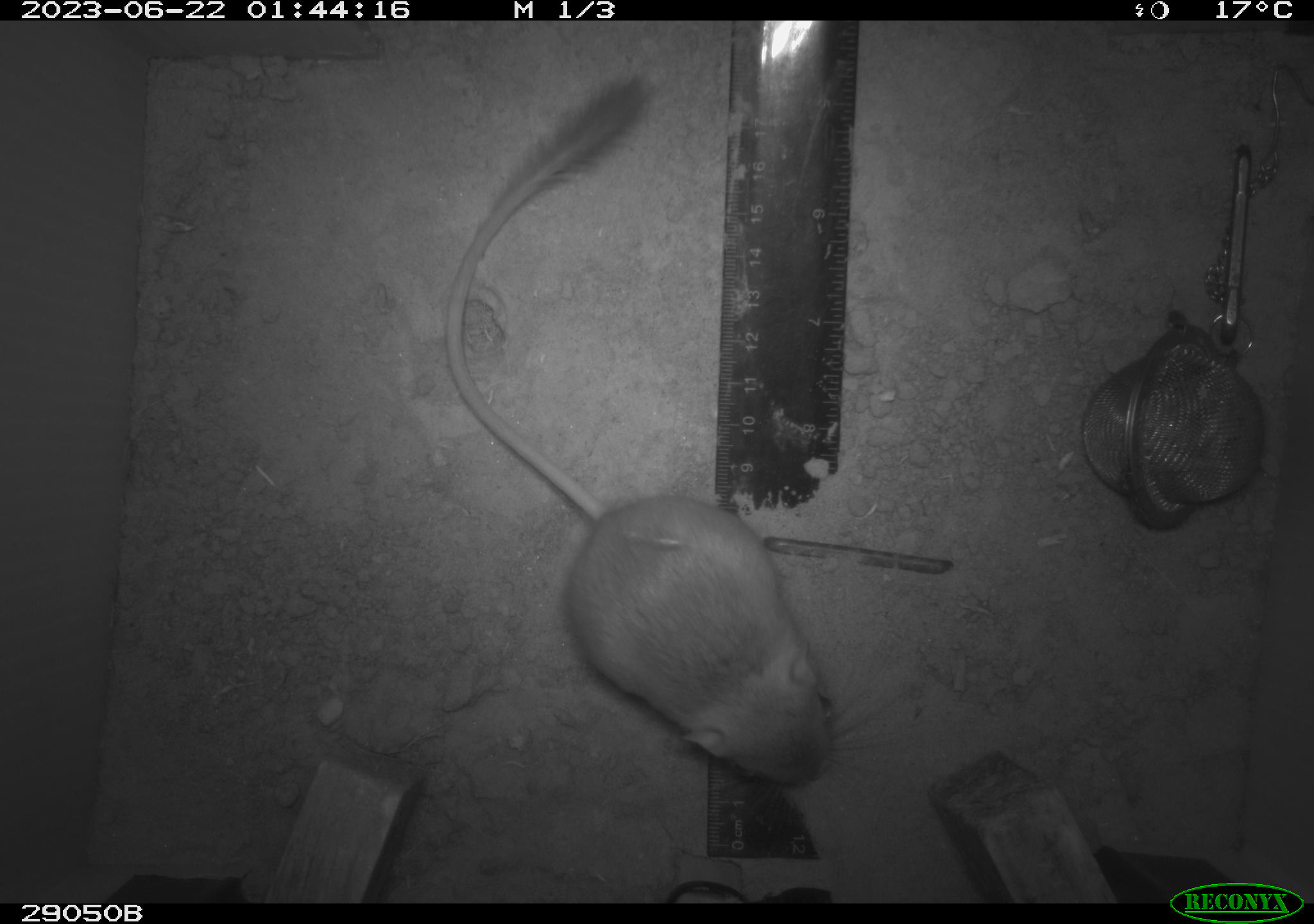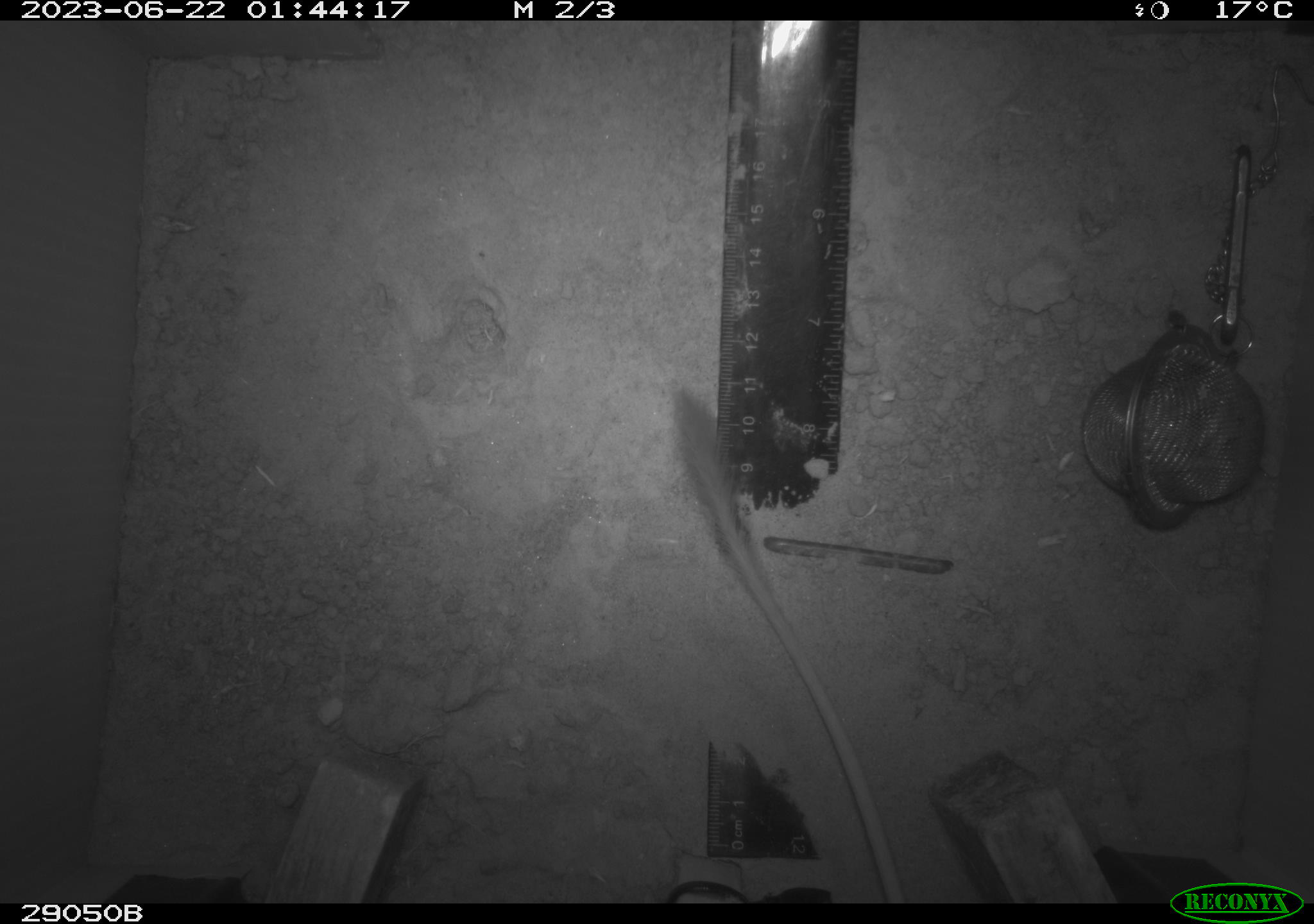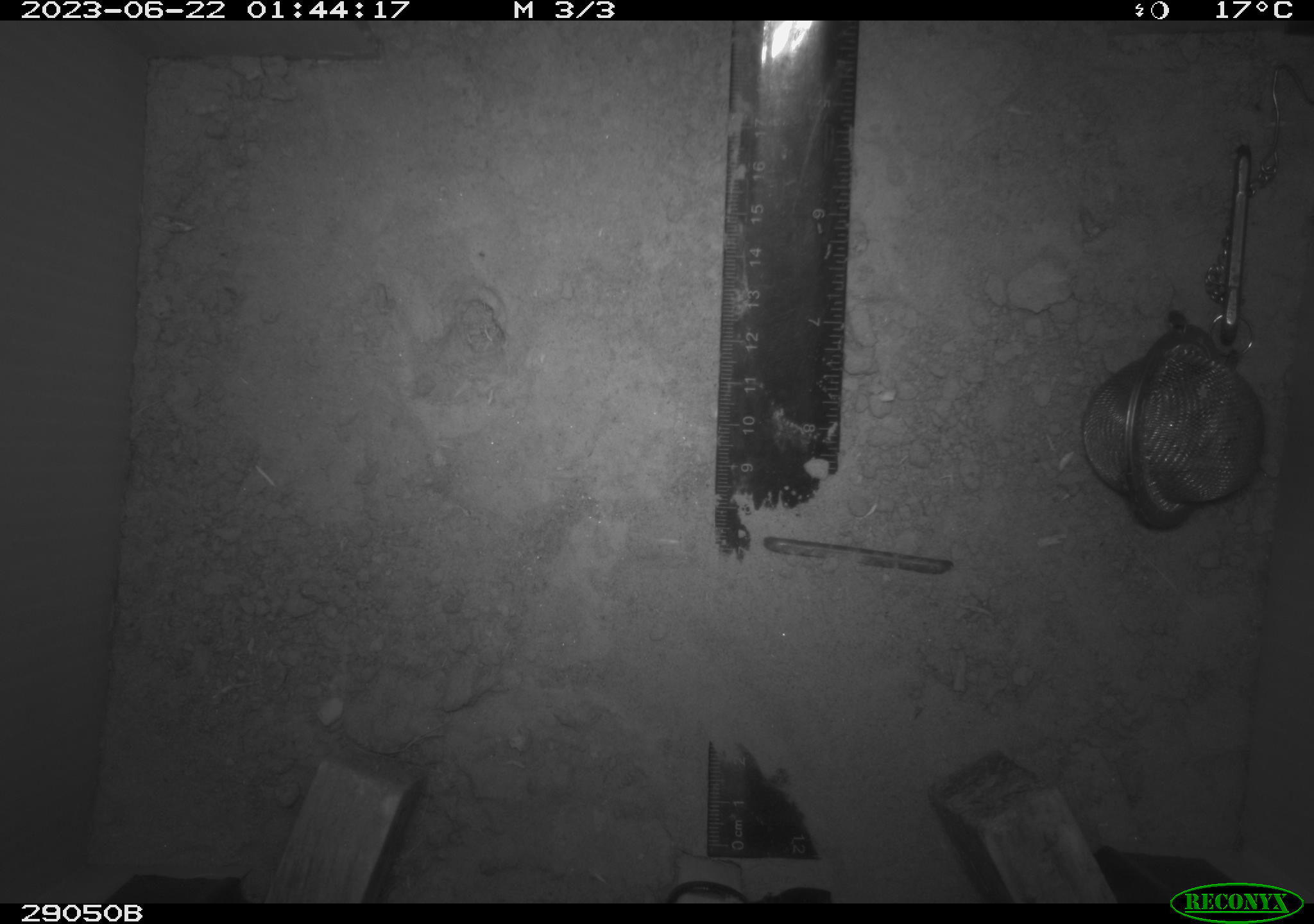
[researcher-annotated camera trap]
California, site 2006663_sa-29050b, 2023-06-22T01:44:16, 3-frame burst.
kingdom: Animalia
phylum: Chordata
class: Mammalia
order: Rodentia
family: Heteromyidae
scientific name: Heteromyidae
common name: kangaroo rats and pocket mice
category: heteromyidae family